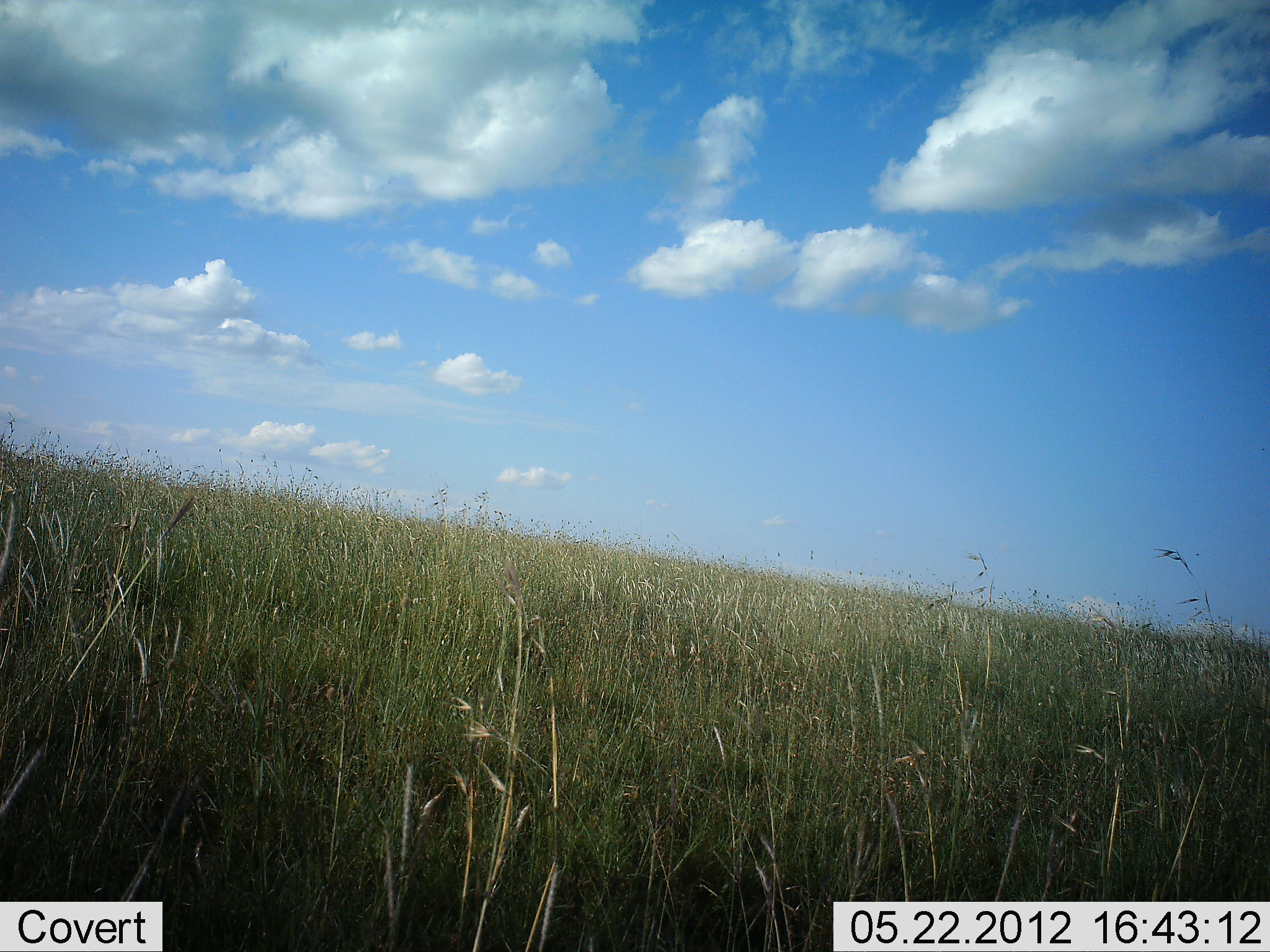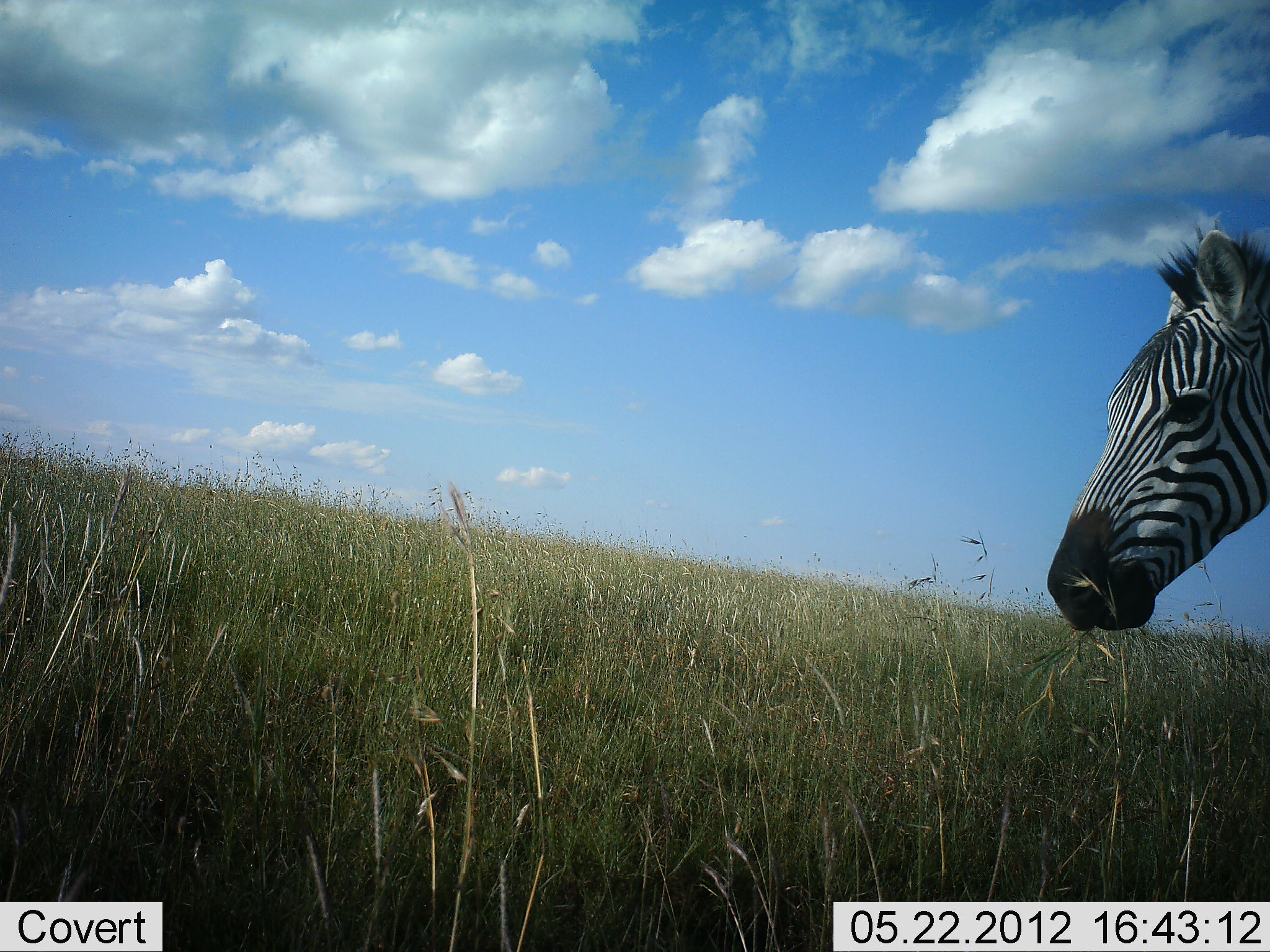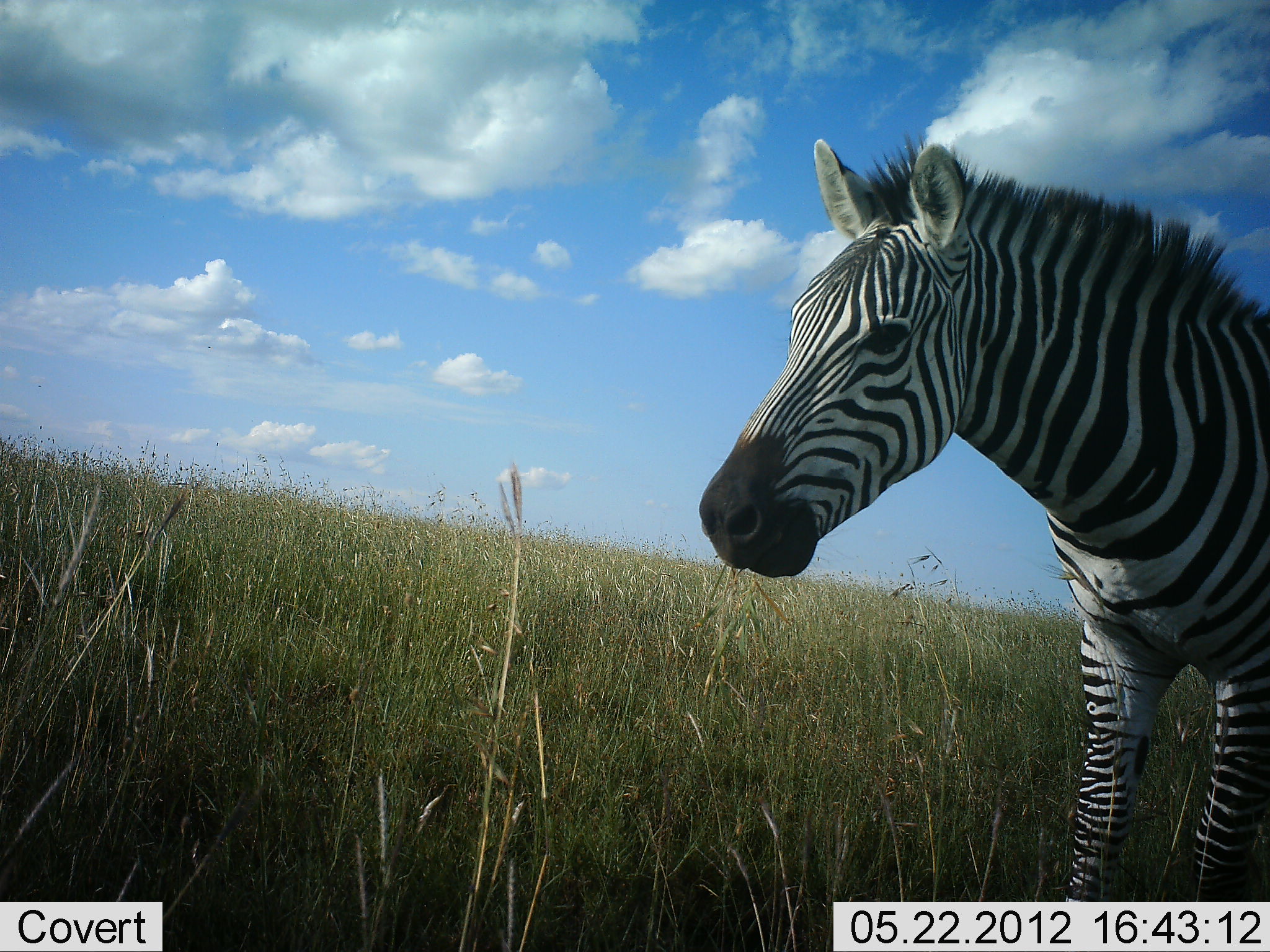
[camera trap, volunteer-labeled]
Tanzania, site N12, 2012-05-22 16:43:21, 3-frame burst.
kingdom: Animalia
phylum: Chordata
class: Mammalia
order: Perissodactyla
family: Equidae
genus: Equus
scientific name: Equus quagga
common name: plains zebra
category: zebra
Zebra (plains zebra) (Equus quagga), count 1. Behavior (volunteer vote fractions): standing 10%, resting 0%, moving 80%, interacting 0%. Young present (vote fraction): 0%. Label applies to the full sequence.